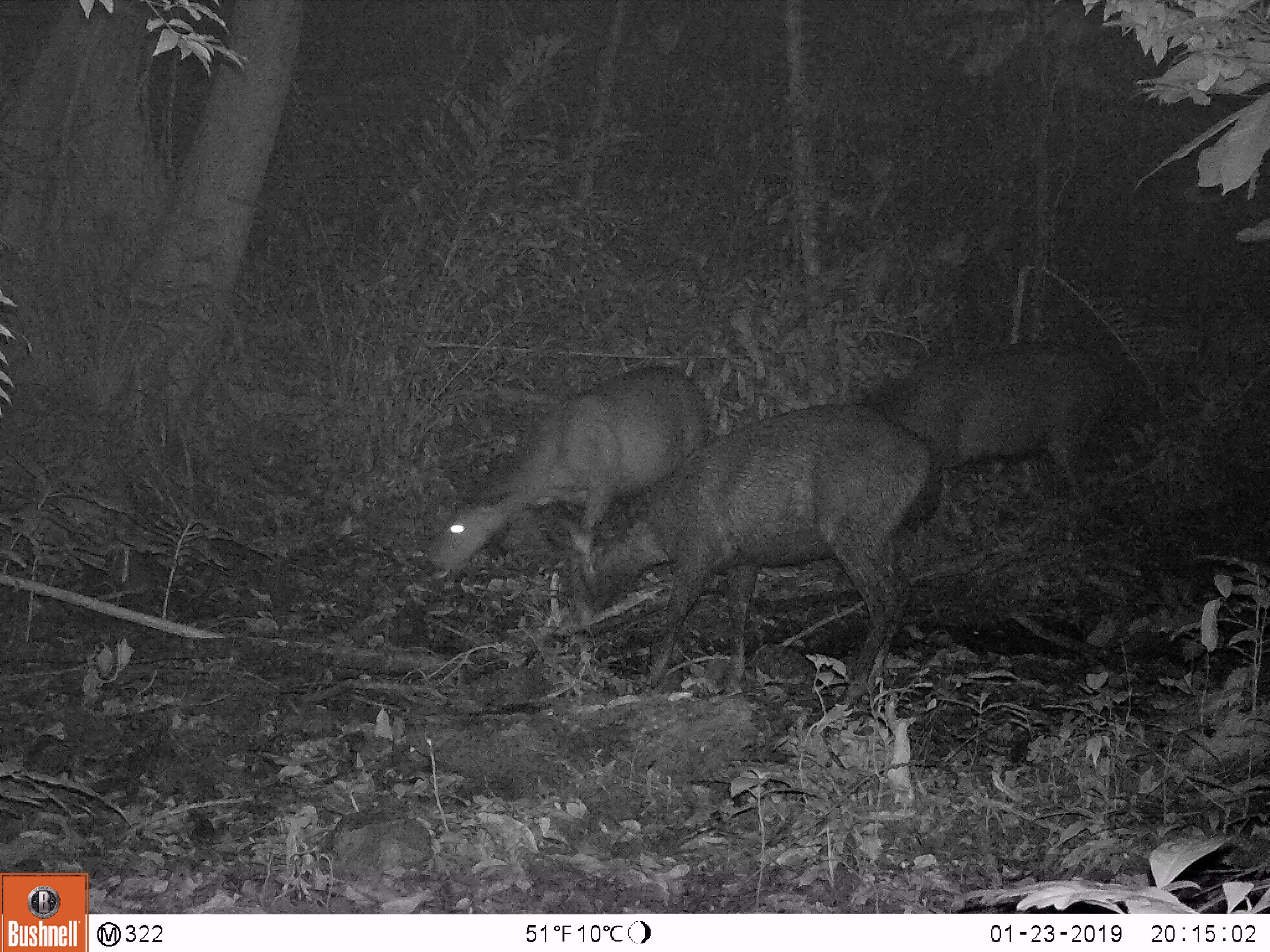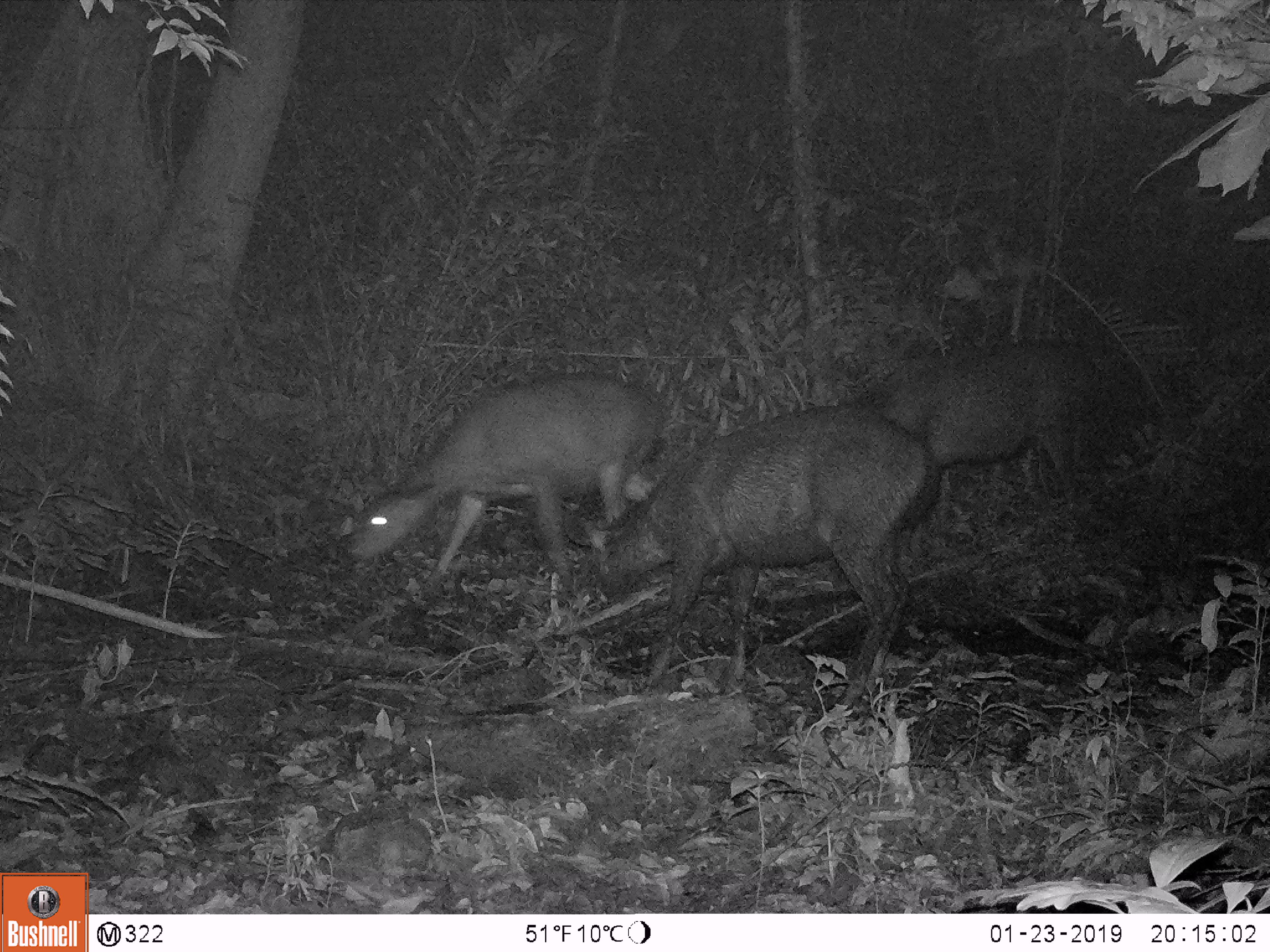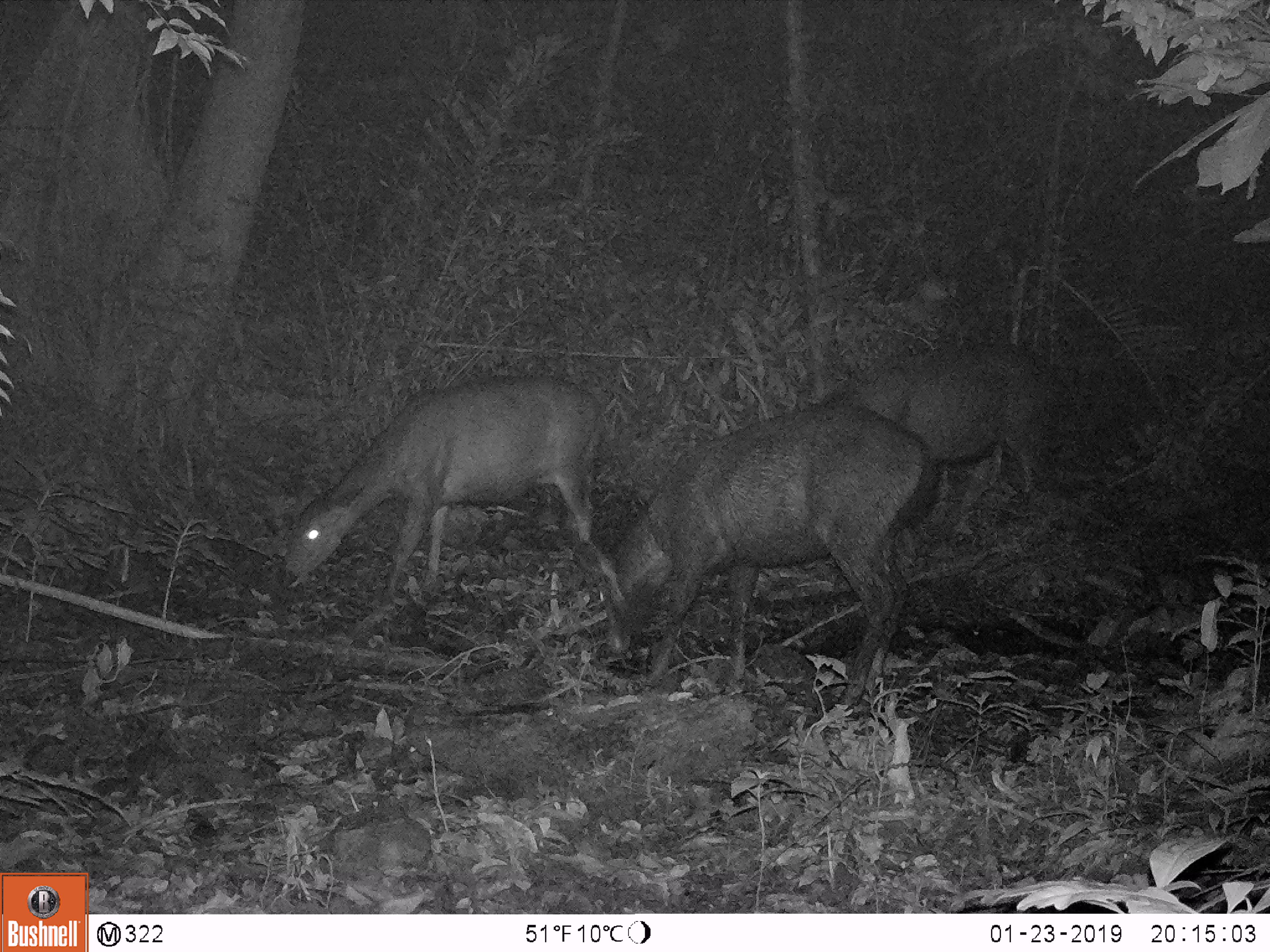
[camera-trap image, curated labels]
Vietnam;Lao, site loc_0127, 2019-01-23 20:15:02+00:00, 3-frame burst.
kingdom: Animalia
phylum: Chordata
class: Mammalia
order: Artiodactyla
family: Cervidae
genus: Rusa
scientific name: Rusa unicolor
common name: sambar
Sambar (Rusa unicolor). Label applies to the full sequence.